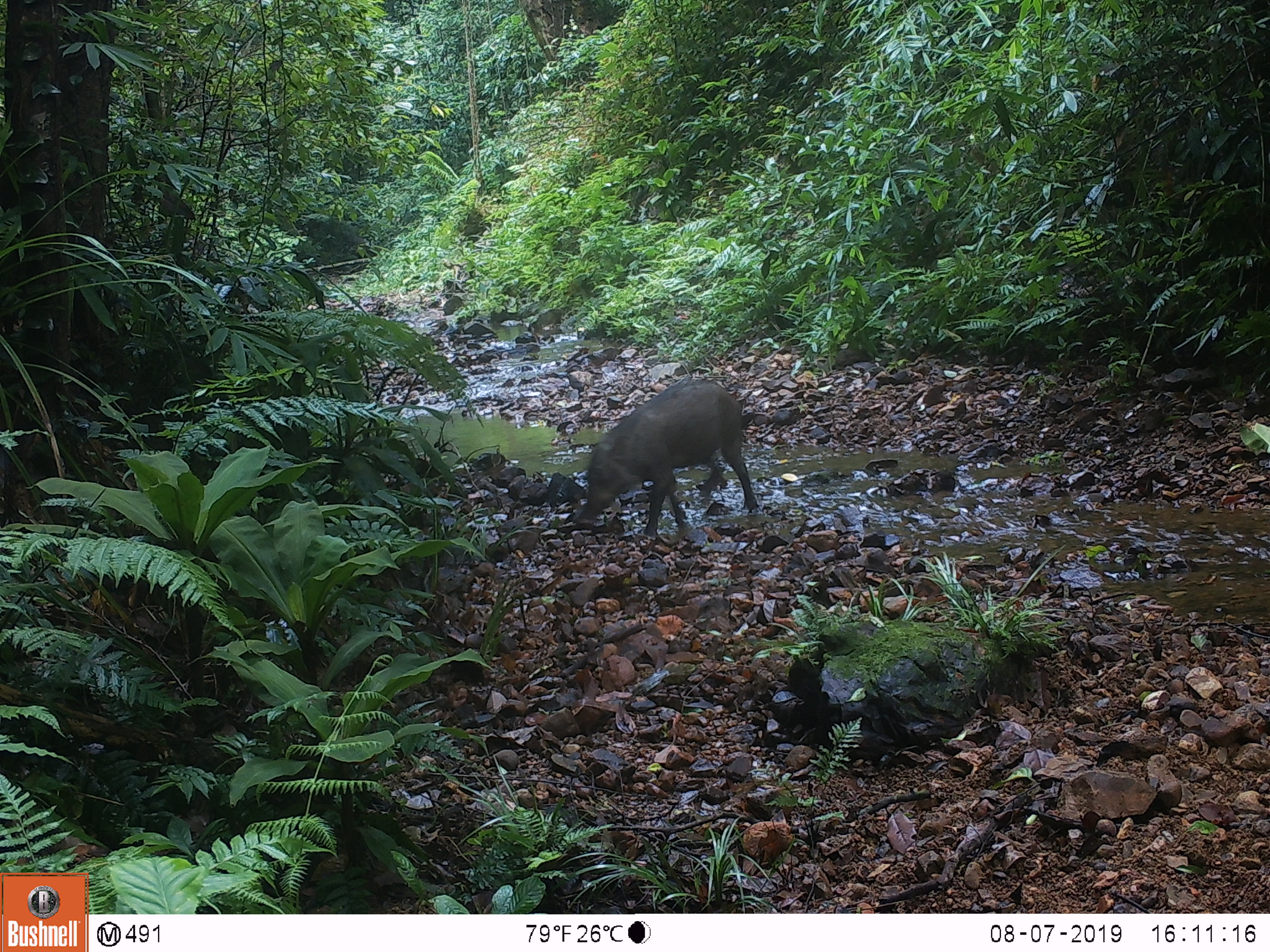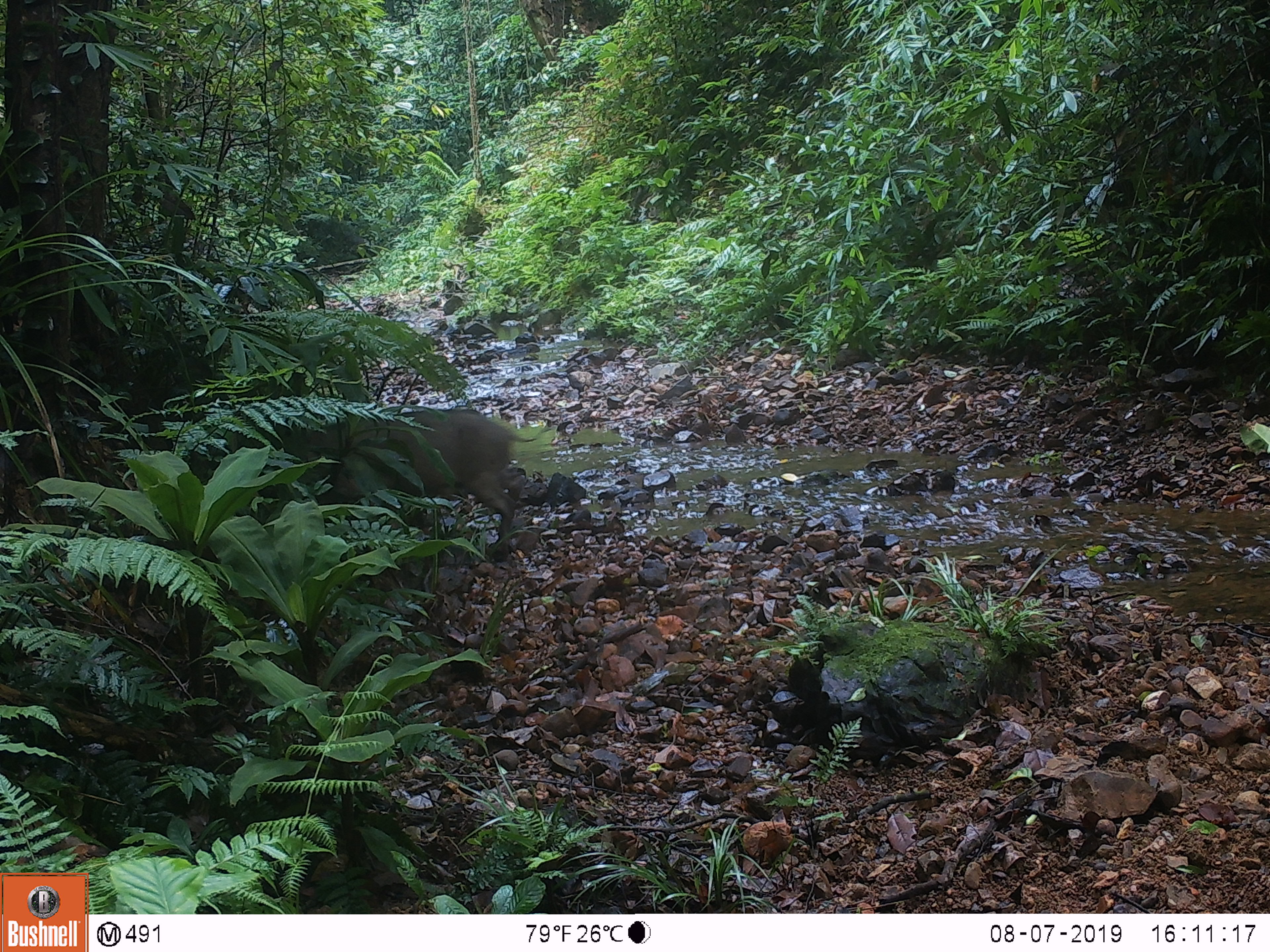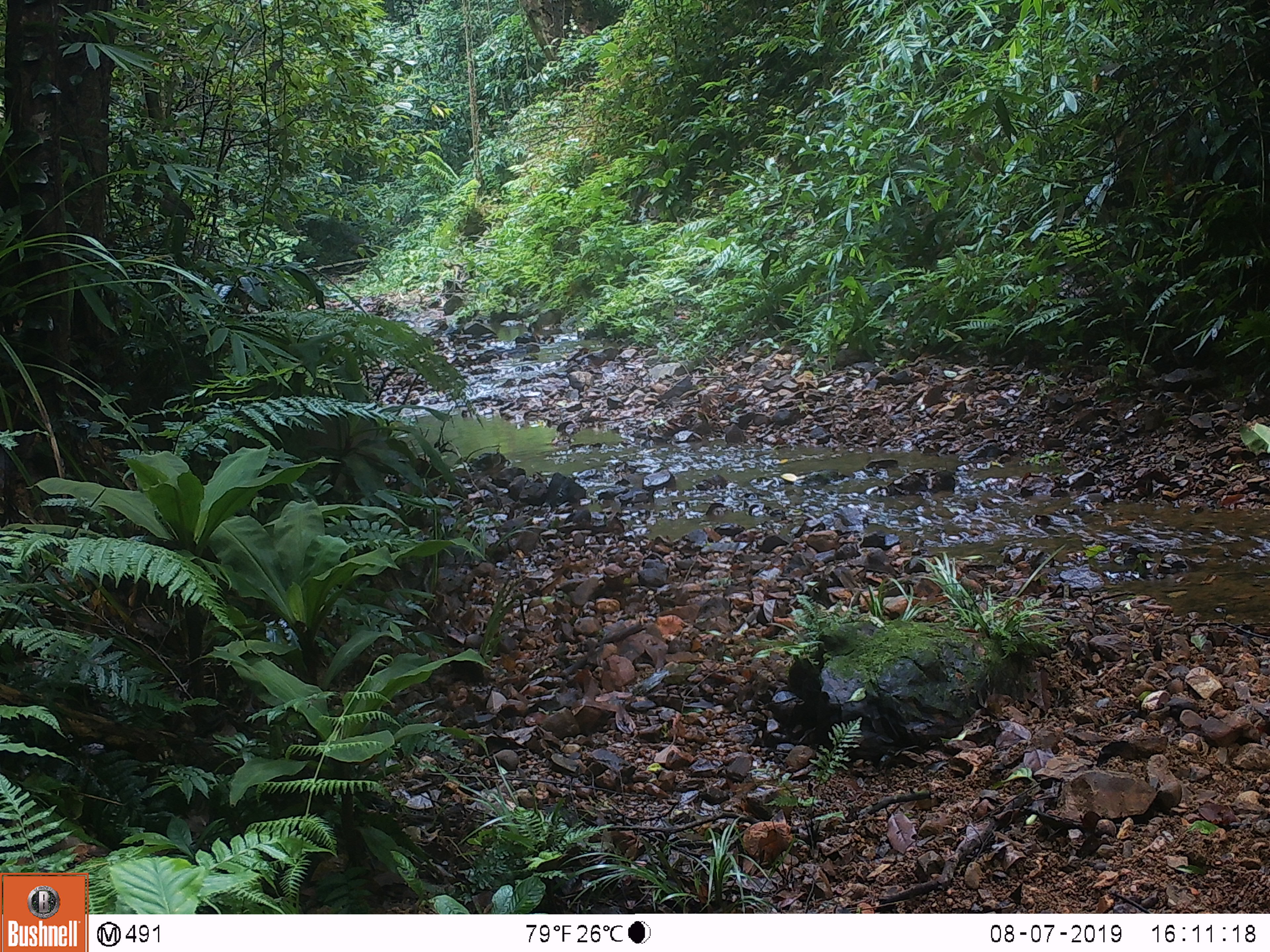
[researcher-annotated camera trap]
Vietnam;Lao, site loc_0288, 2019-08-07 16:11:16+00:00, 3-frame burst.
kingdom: Animalia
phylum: Chordata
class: Mammalia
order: Artiodactyla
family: Suidae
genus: Sus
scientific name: Sus scrofa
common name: eurasian wild pig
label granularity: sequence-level